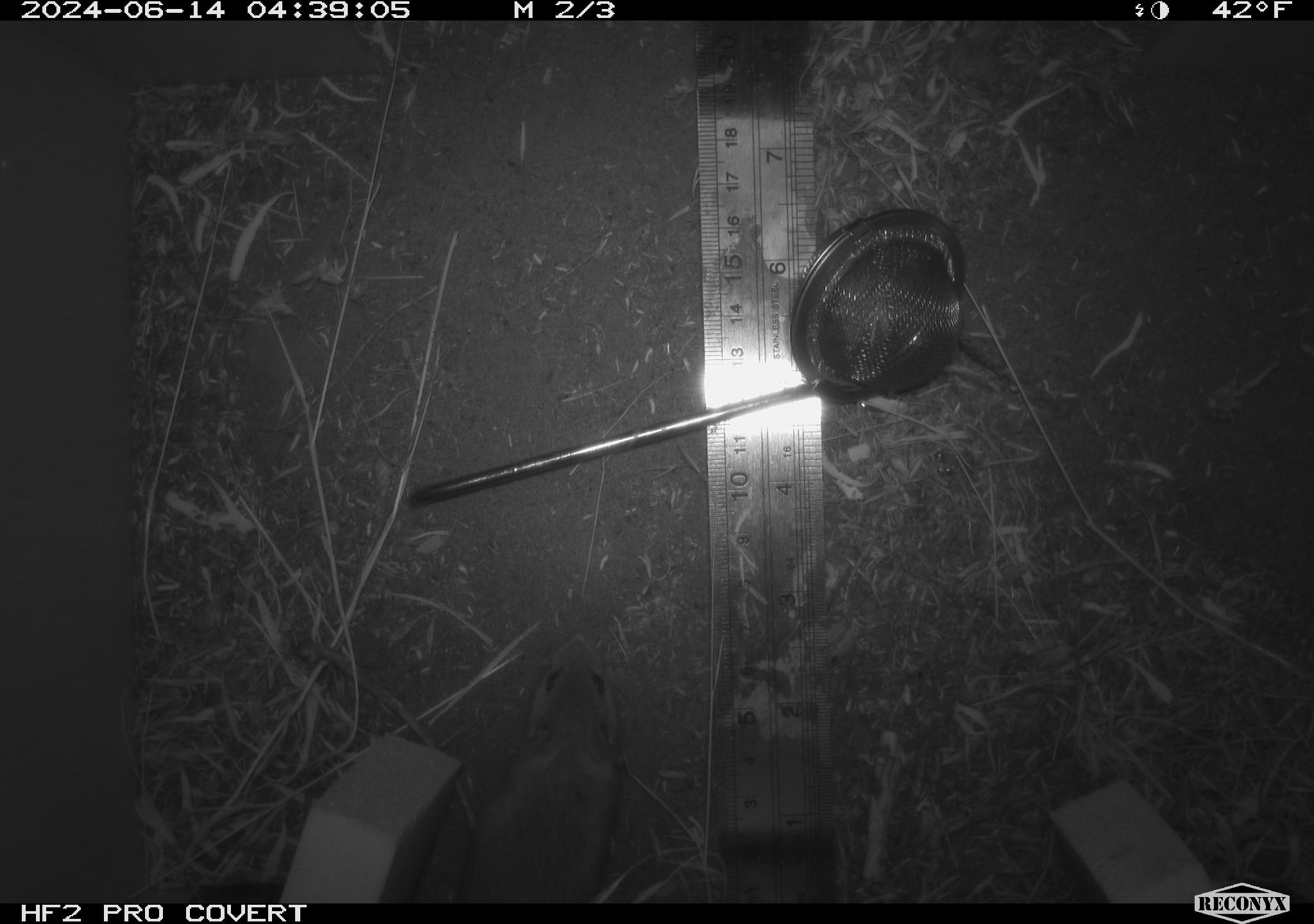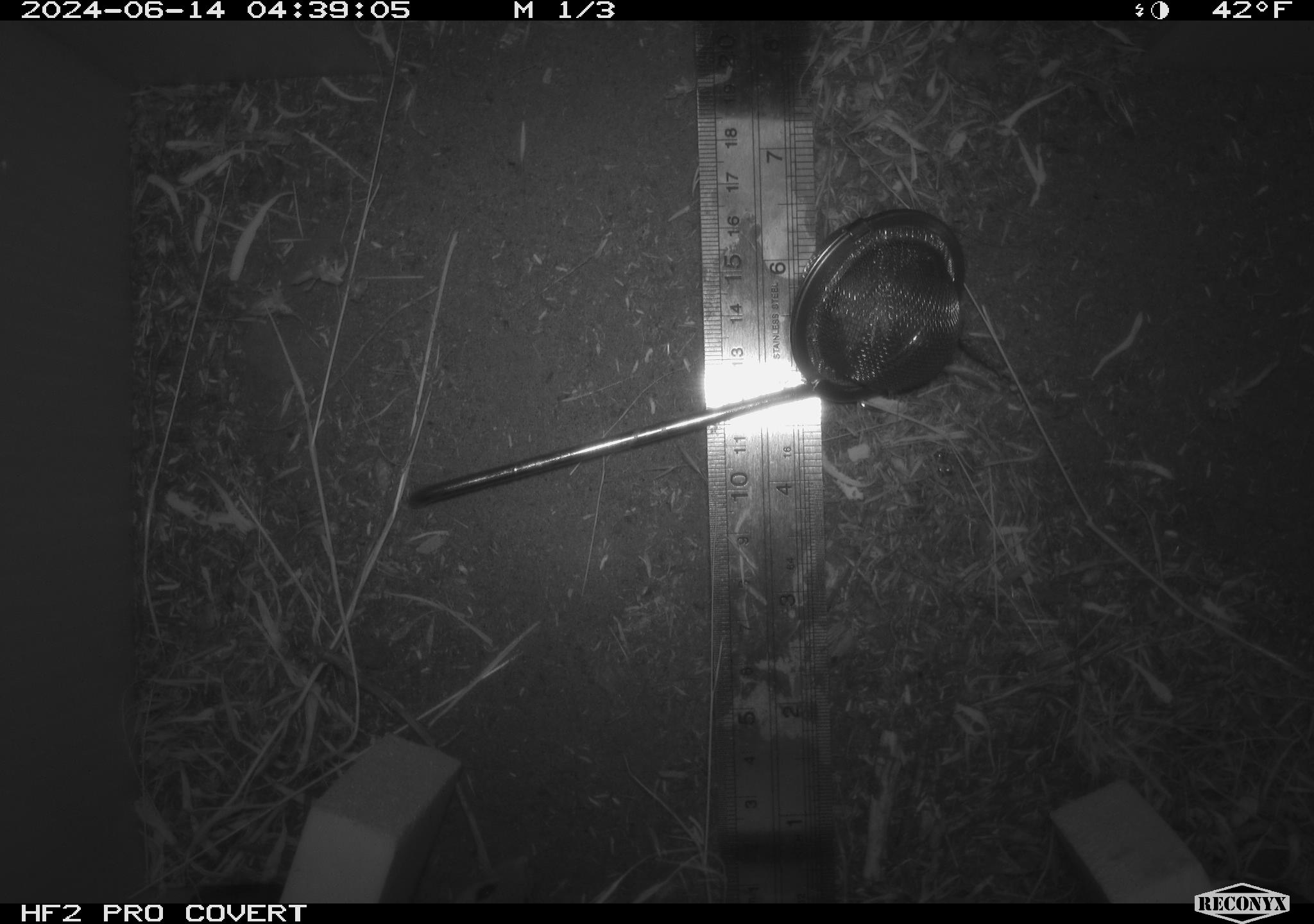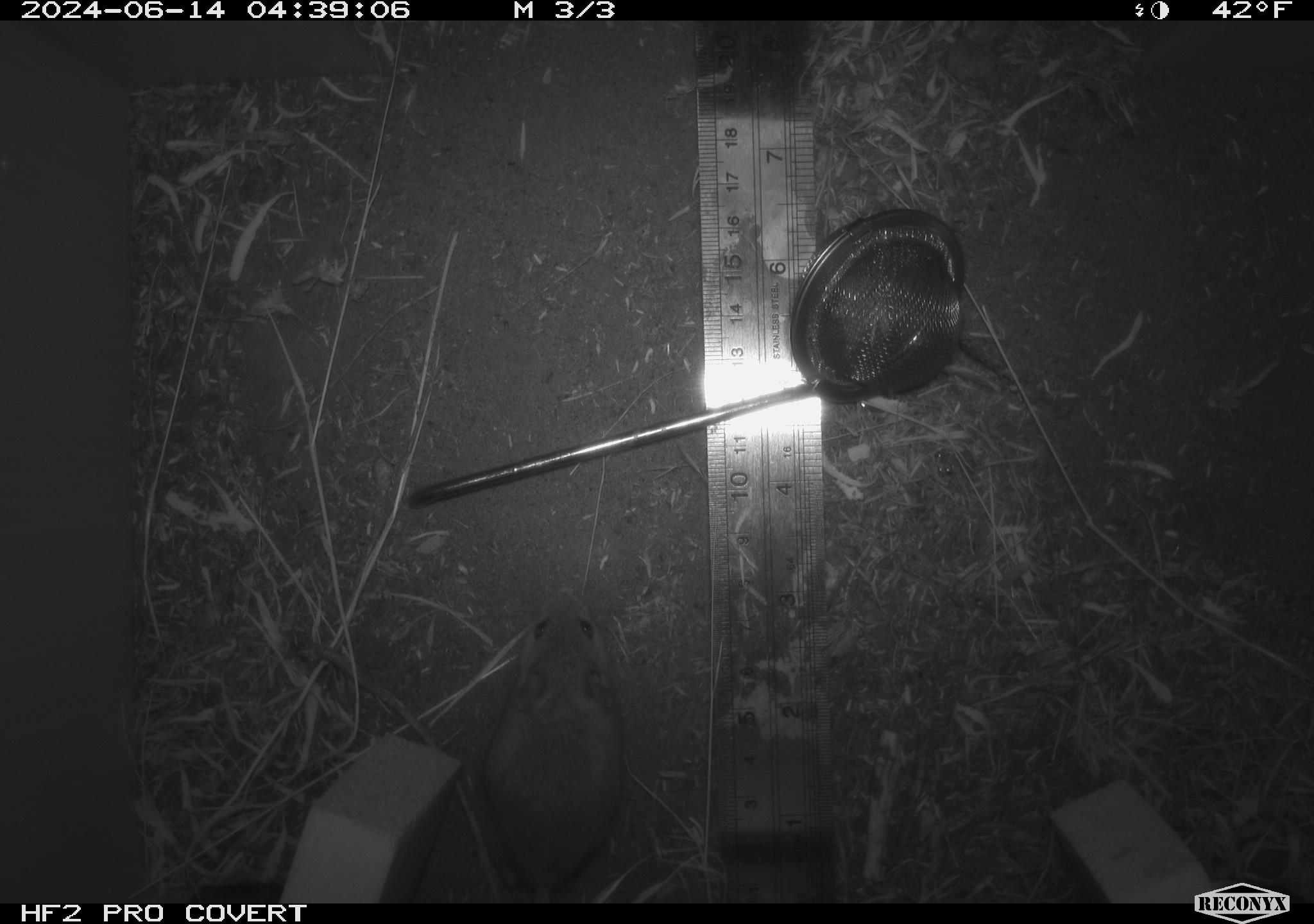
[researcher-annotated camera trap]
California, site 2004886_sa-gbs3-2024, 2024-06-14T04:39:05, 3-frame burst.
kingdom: Animalia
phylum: Chordata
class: Mammalia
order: Rodentia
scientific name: Rodentia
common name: mouse species